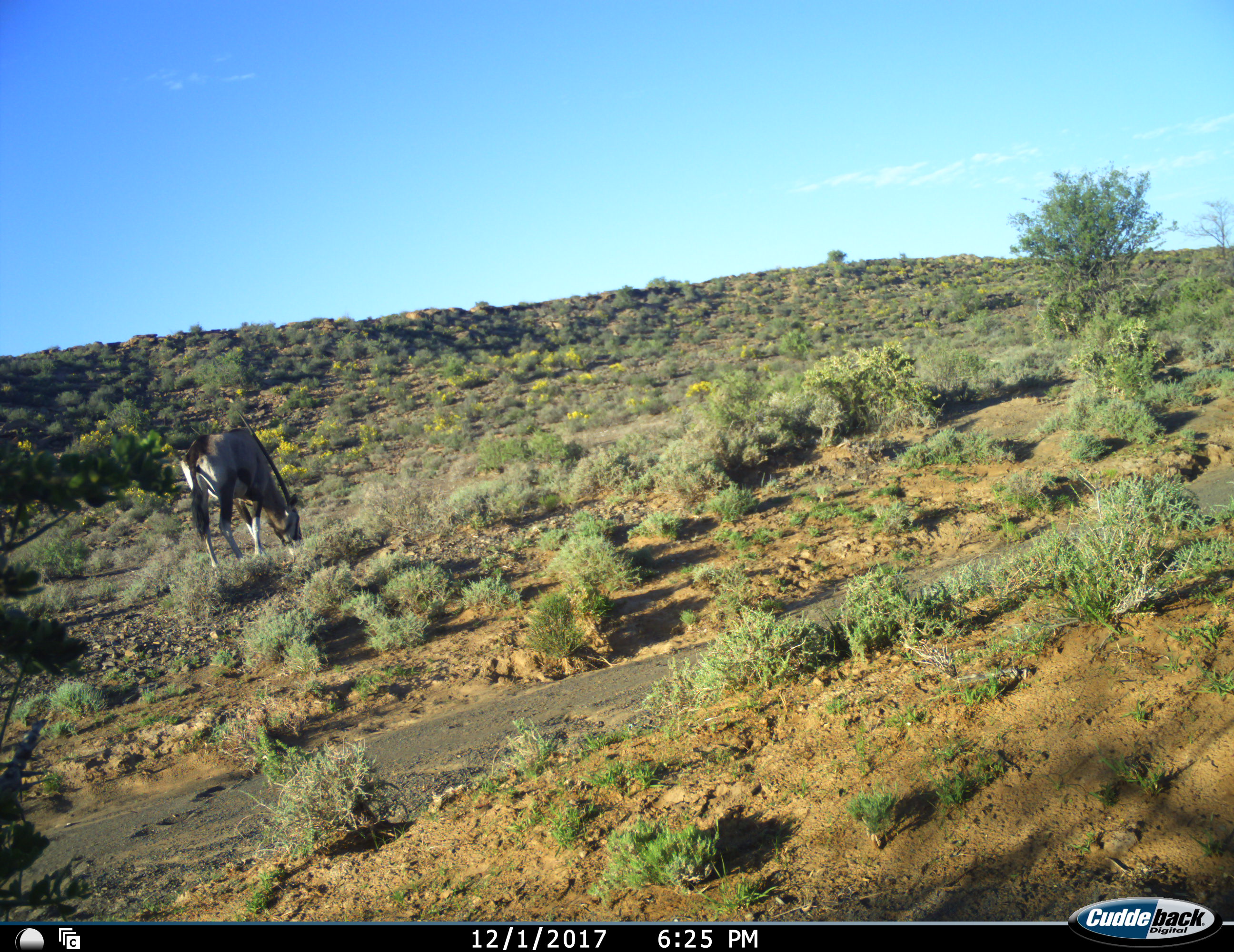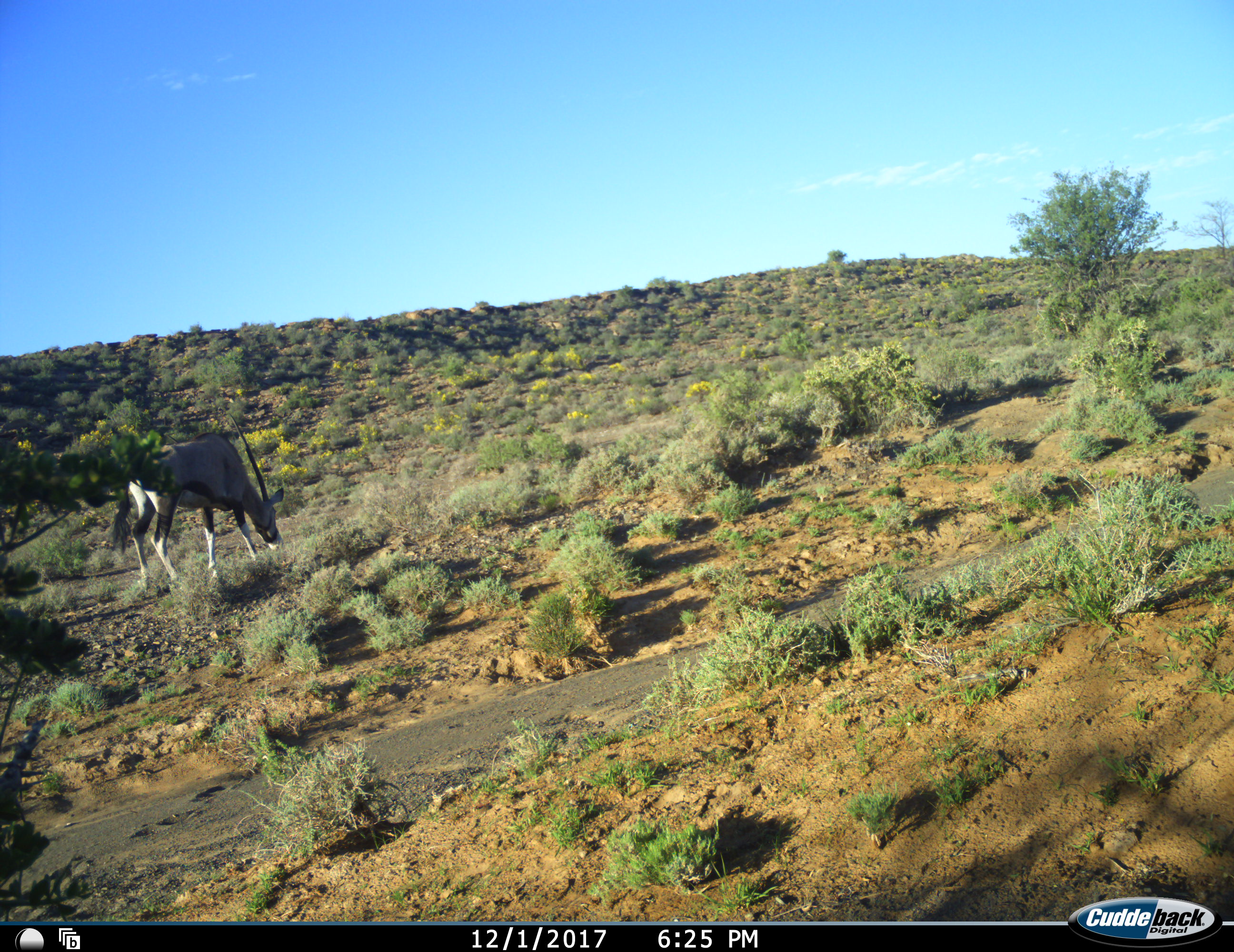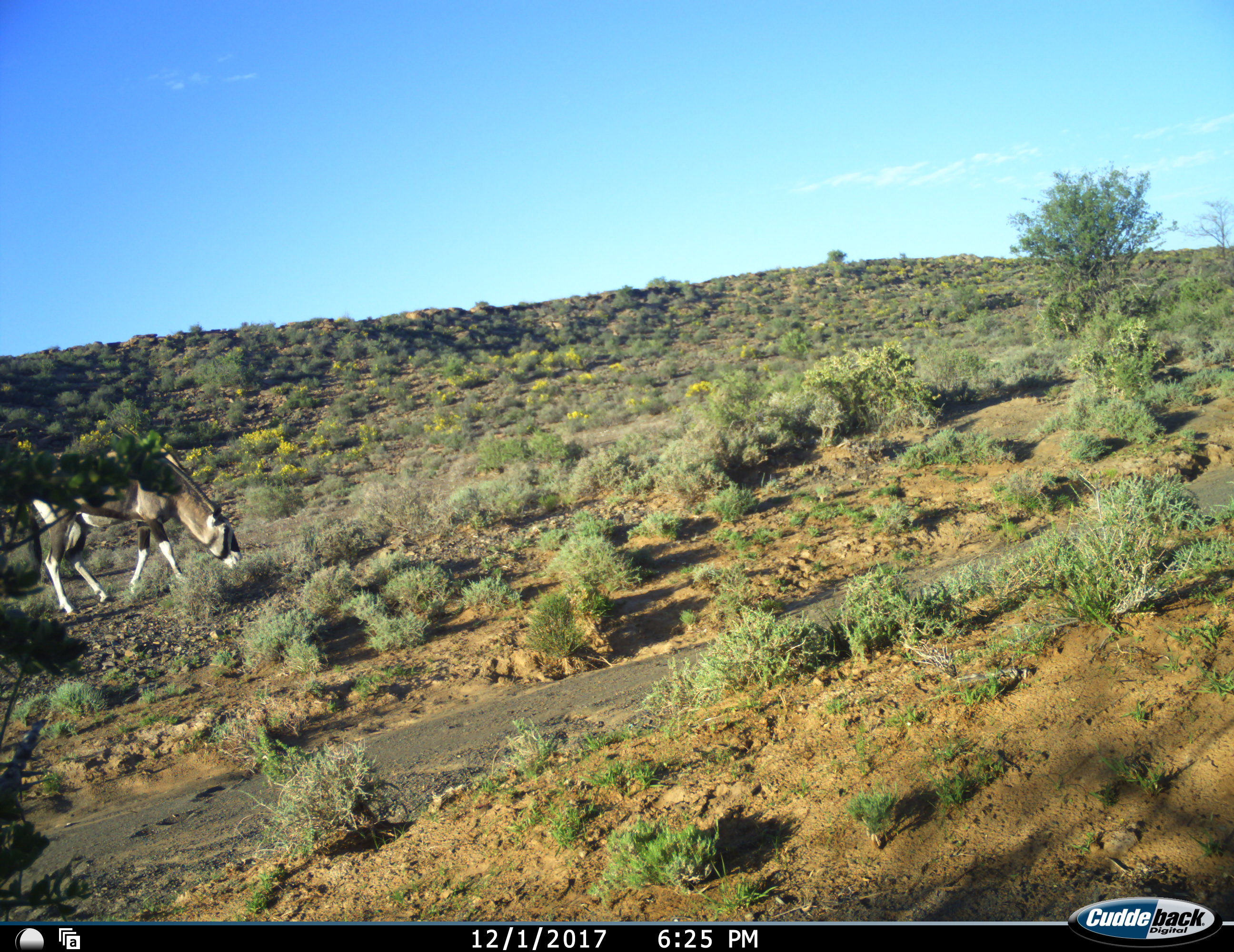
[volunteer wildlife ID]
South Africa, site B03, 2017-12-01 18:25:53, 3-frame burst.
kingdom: Animalia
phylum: Chordata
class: Mammalia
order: Artiodactyla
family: Bovidae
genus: Oryx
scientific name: Oryx gazella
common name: gemsbok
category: gemsbokoryx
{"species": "gemsbokoryx (gemsbok) (Oryx gazella)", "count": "1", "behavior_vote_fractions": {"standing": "10%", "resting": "0%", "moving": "60%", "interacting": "0%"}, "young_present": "0%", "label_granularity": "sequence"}